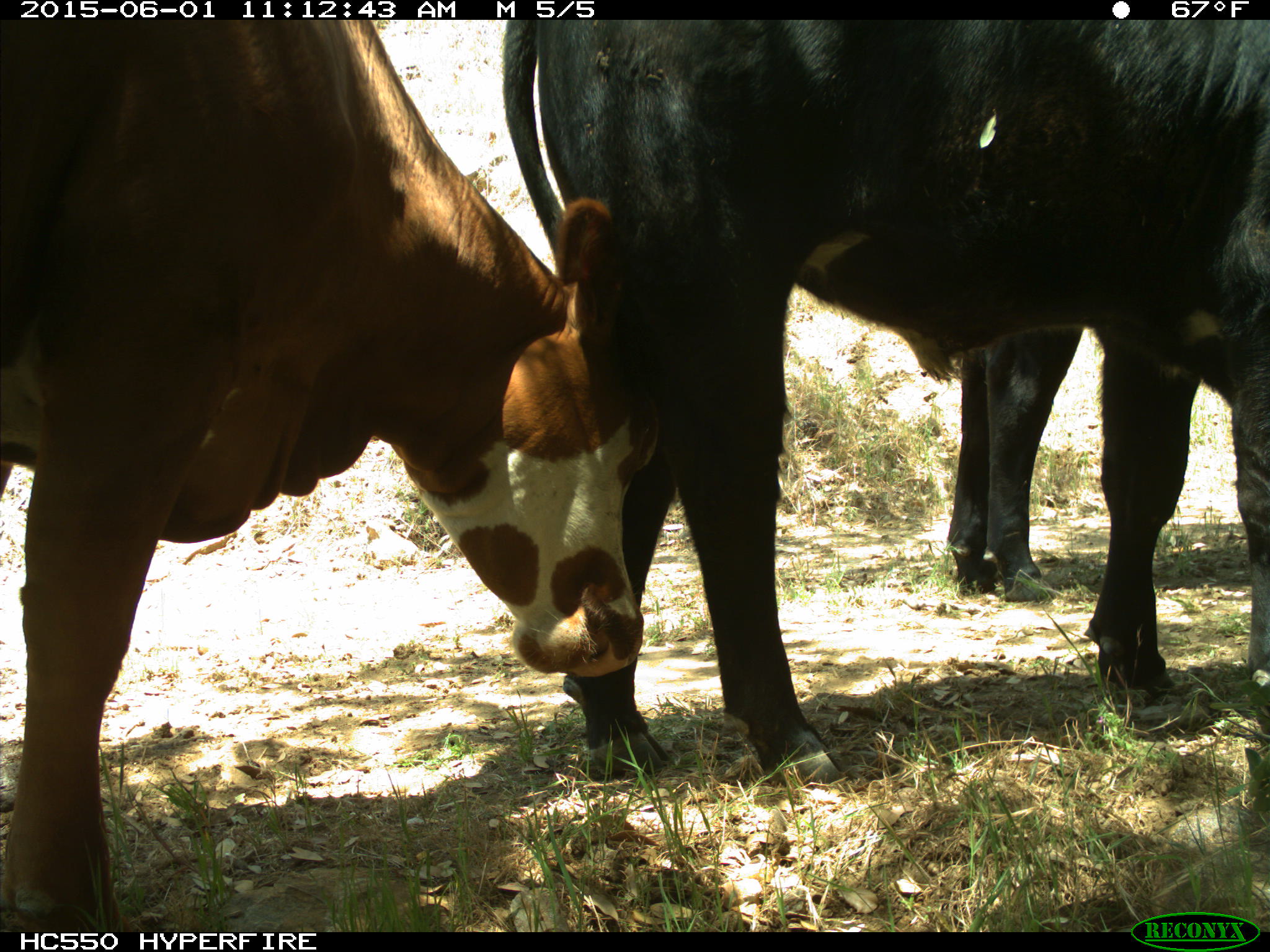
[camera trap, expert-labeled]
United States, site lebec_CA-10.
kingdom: Animalia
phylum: Chordata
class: Mammalia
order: Artiodactyla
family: Bovidae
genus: Bos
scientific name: Bos taurus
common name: domestic cow